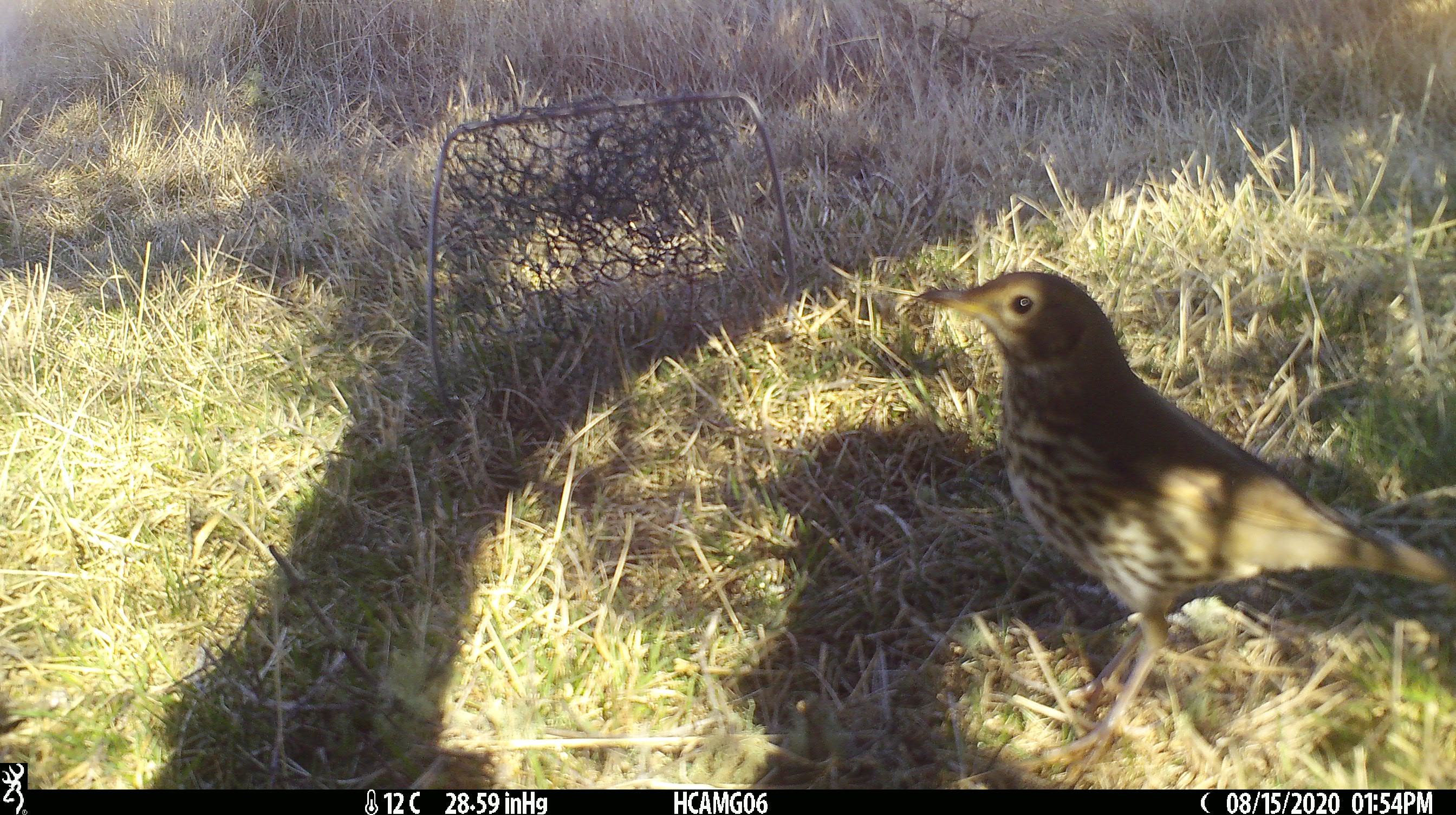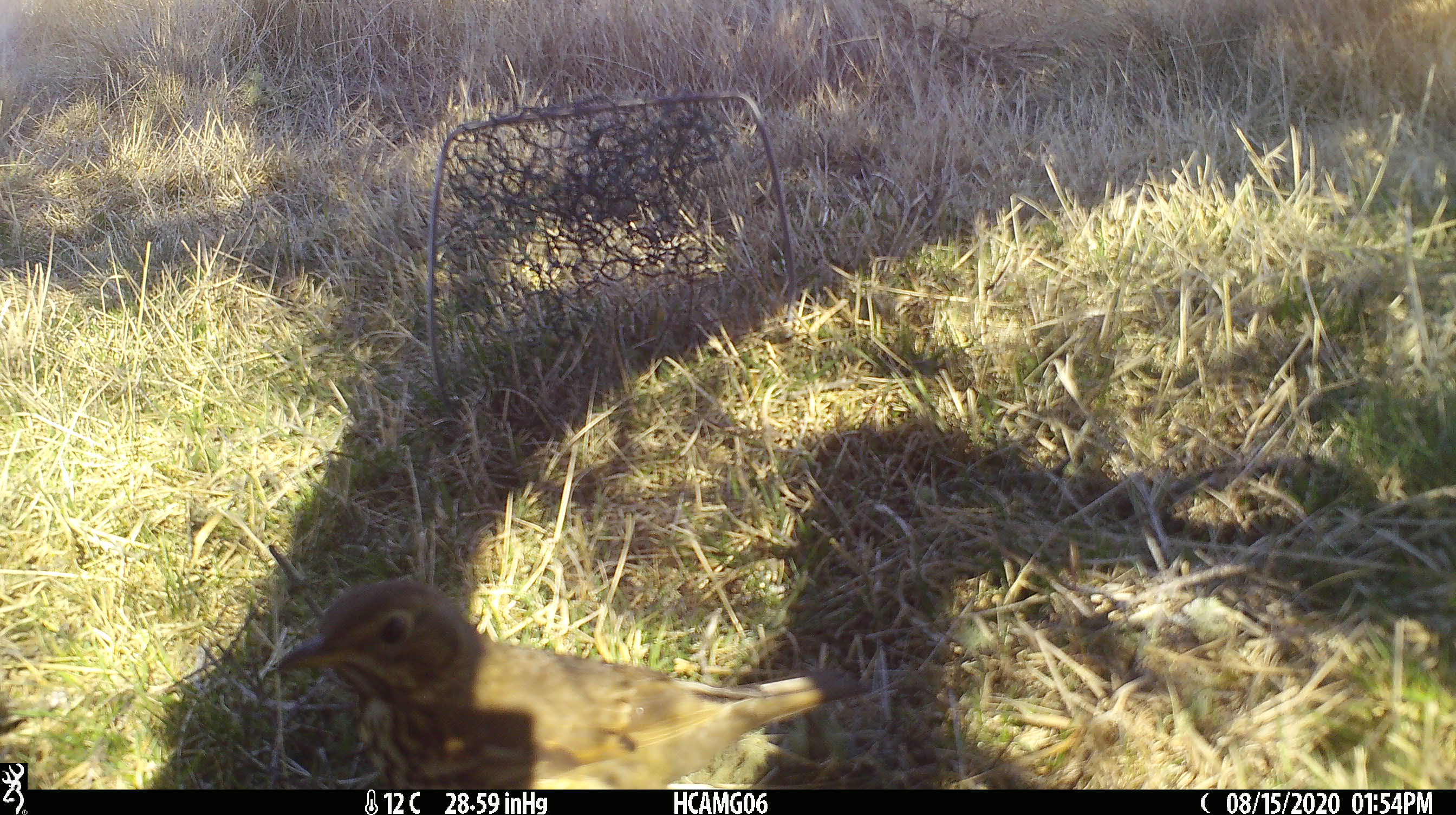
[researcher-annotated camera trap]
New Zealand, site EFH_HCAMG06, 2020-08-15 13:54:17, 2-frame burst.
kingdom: Animalia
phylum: Chordata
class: Aves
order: Passeriformes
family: Turdidae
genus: Turdus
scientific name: Turdus philomelos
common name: song thrush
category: thrush